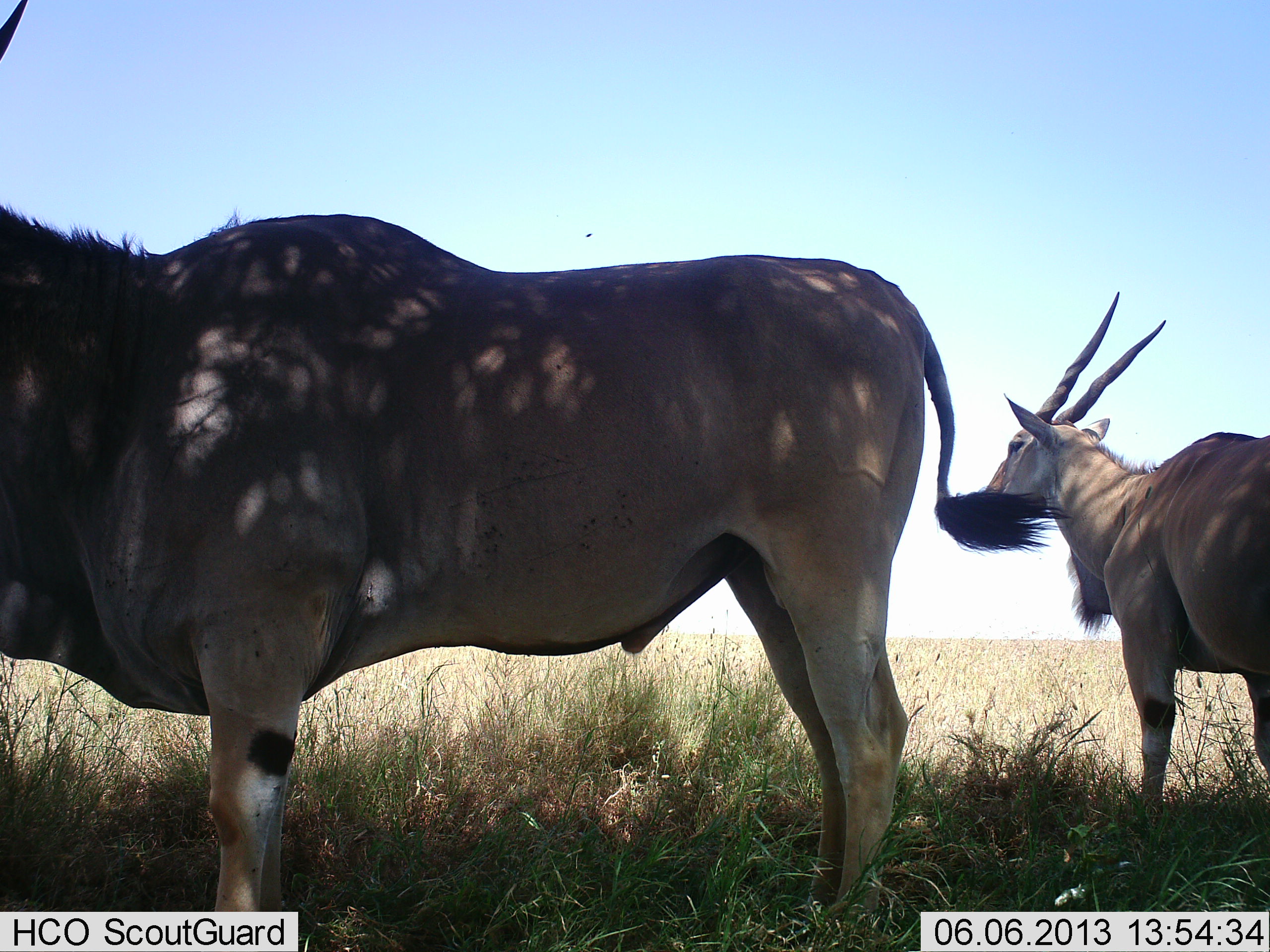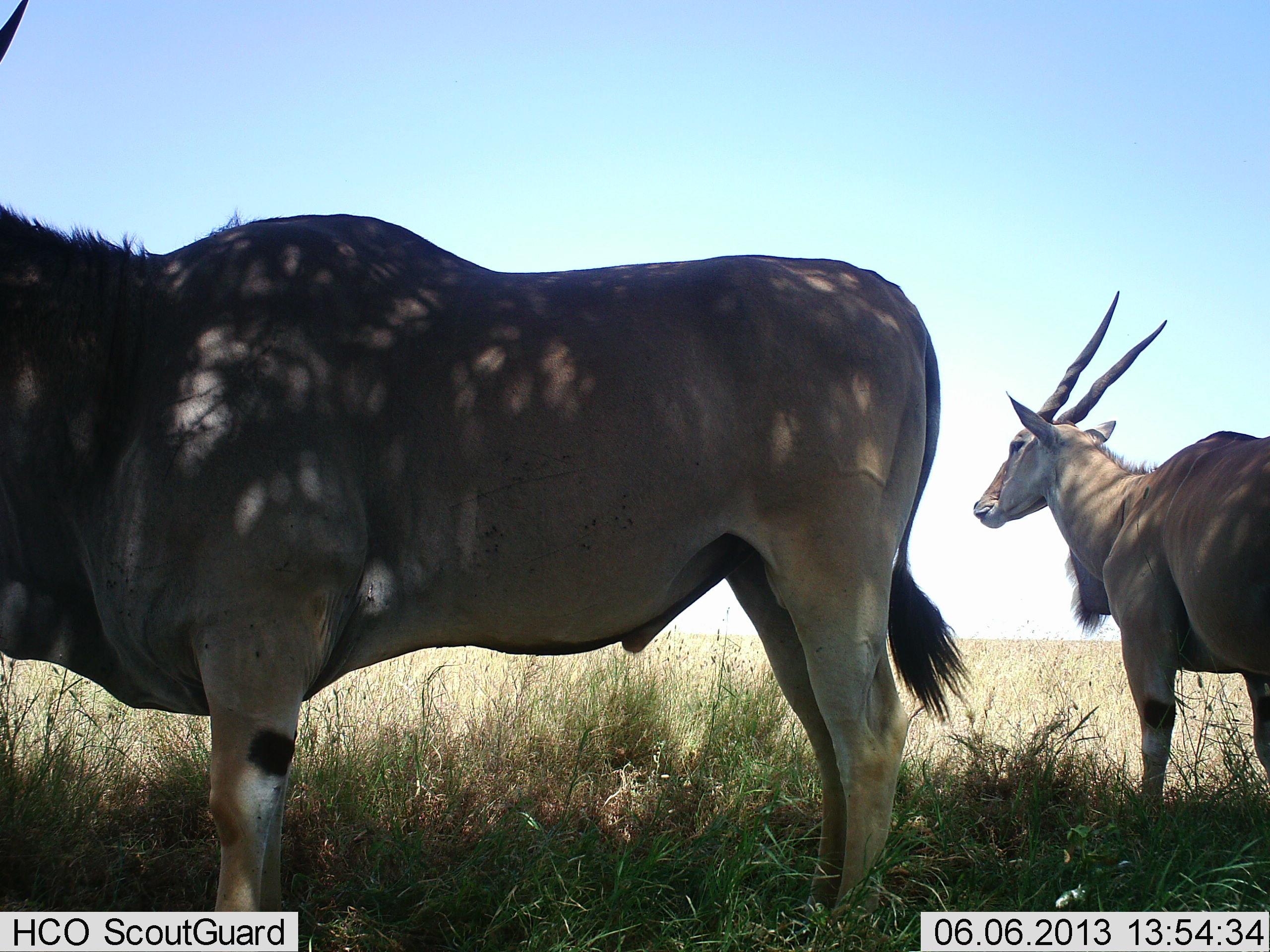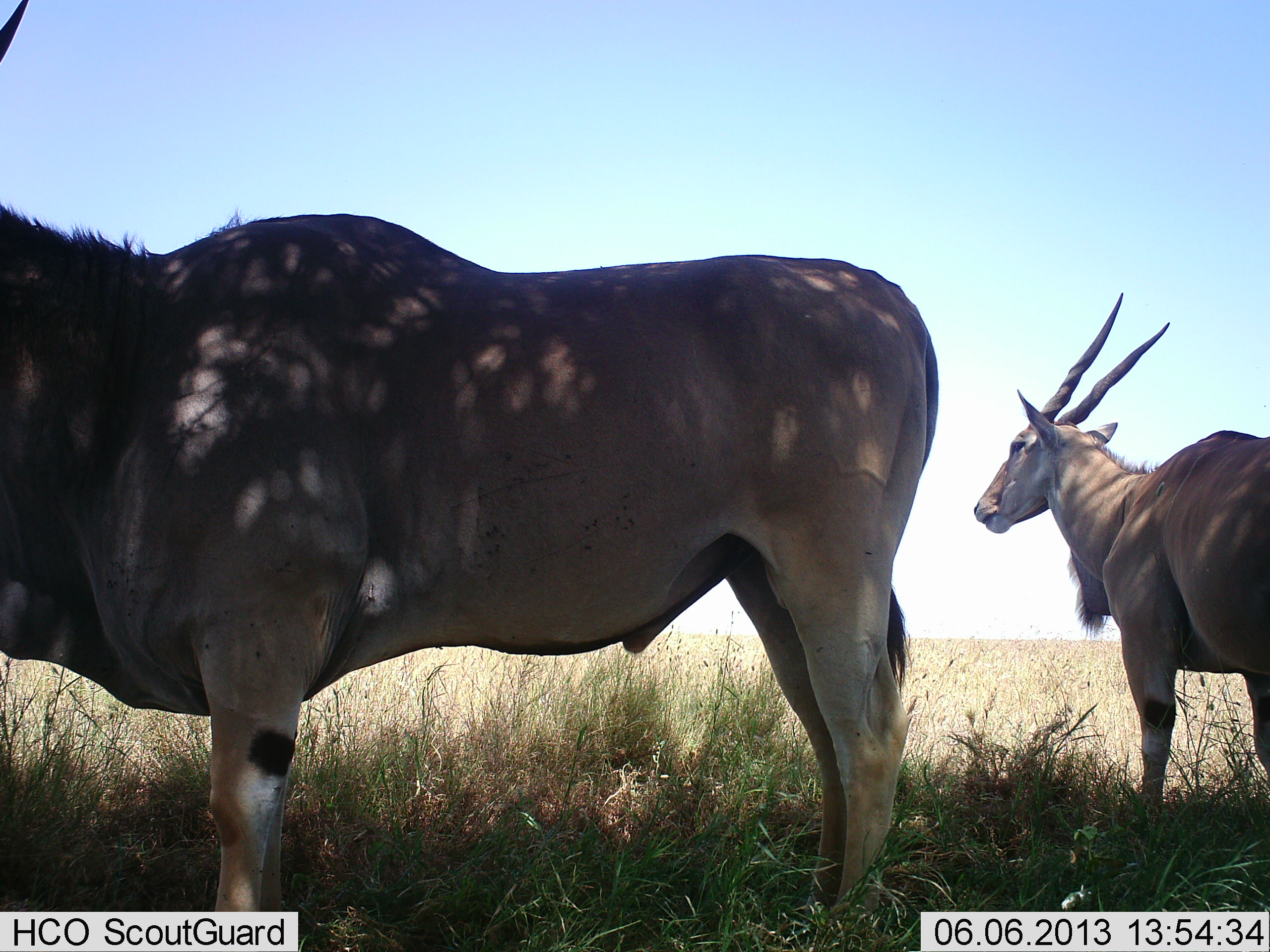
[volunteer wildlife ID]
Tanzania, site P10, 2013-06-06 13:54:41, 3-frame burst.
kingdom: Animalia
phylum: Chordata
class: Mammalia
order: Artiodactyla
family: Bovidae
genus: Tragelaphus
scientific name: Tragelaphus oryx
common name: eland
Eland (Tragelaphus oryx), count 2. Behavior (volunteer vote fractions): standing 100%, resting 0%, moving 0%, interacting 0%. Young present (vote fraction): 0%. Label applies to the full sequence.